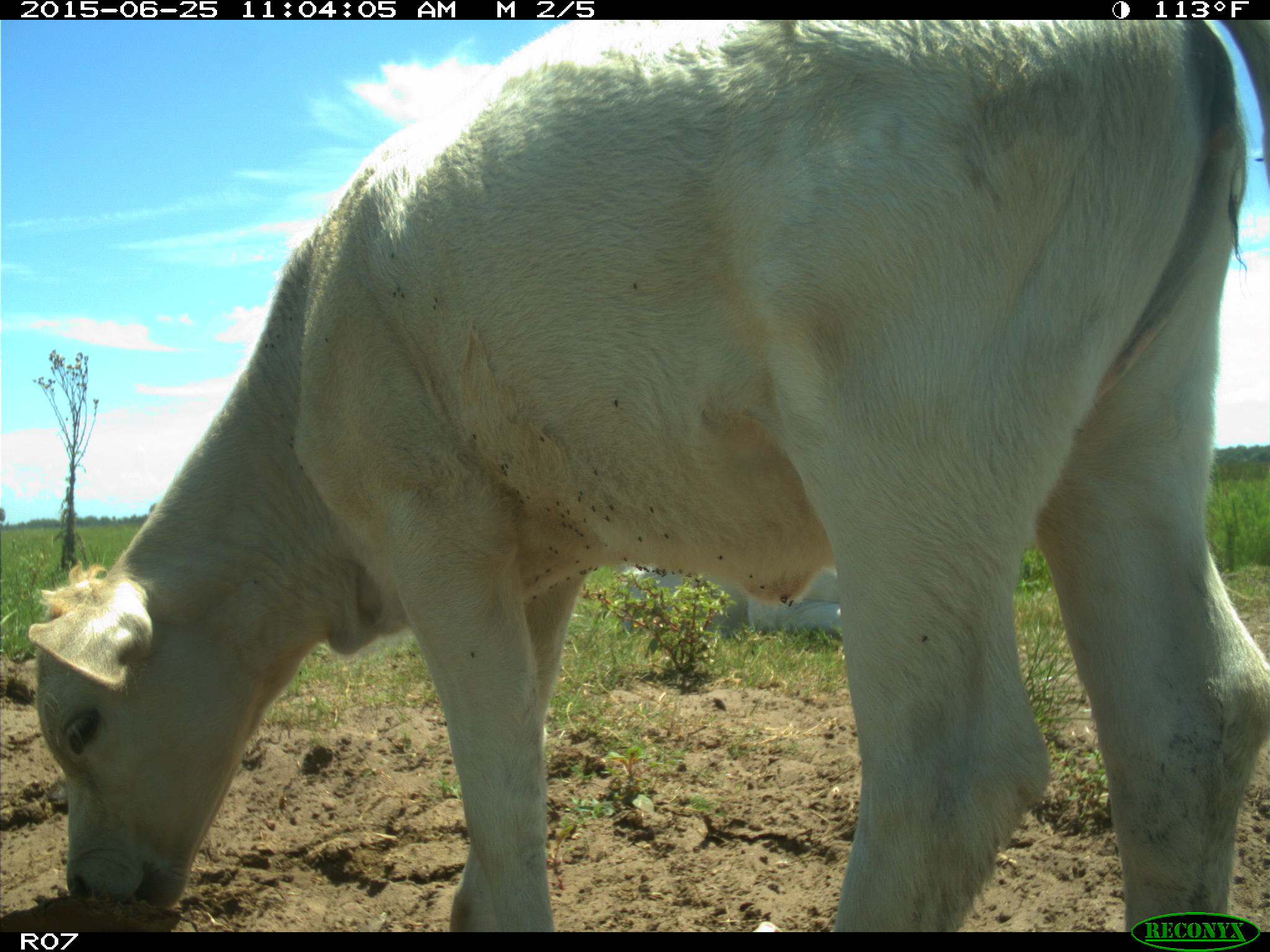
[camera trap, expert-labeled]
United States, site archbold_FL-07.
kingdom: Animalia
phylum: Chordata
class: Mammalia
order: Artiodactyla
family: Bovidae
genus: Bos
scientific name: Bos taurus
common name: domestic cow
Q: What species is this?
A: Bos taurus (domestic cow).